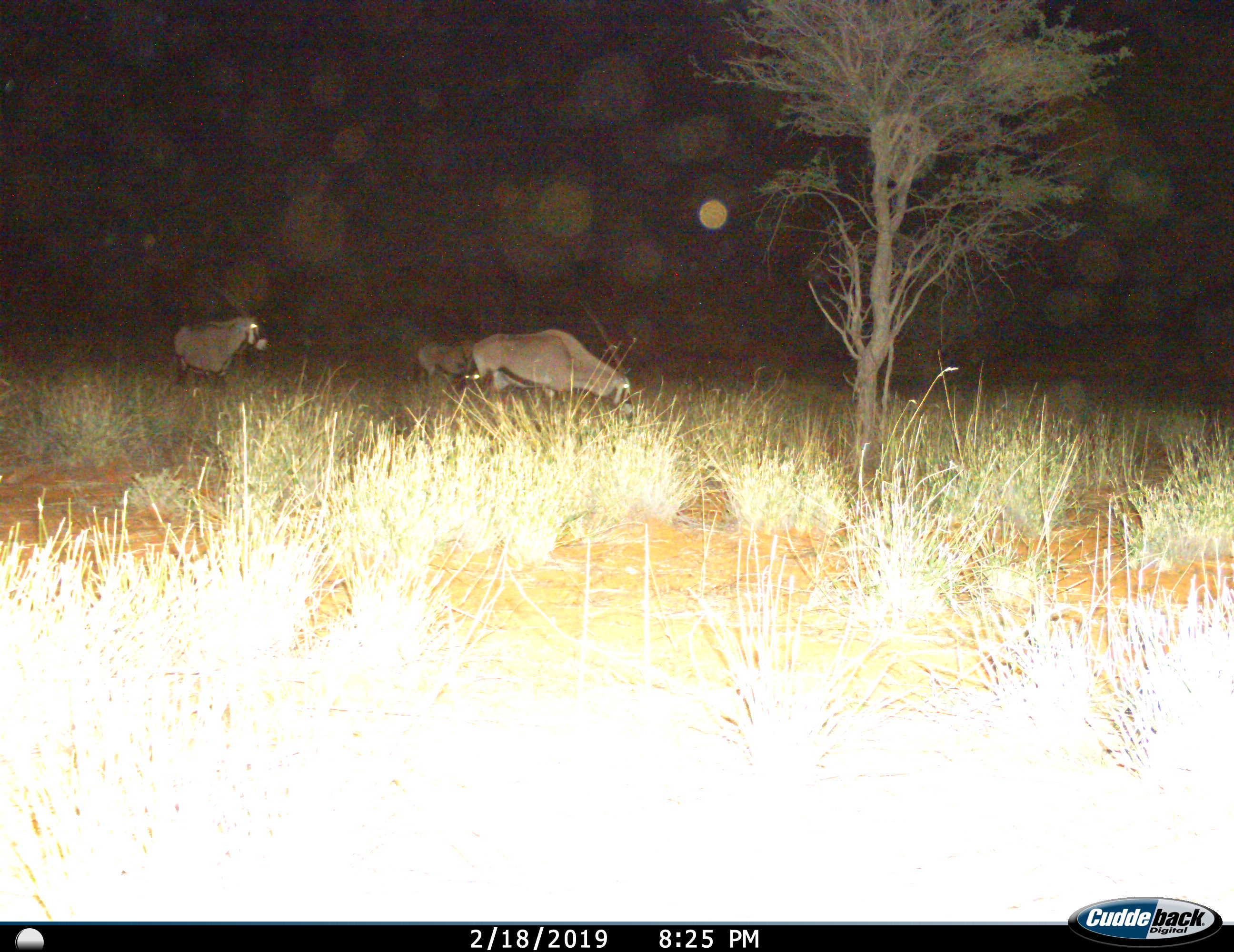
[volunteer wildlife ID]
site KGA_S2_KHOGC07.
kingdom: Animalia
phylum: Chordata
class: Mammalia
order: Artiodactyla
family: Bovidae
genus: Oryx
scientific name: Oryx gazella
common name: gemsbok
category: oryx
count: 3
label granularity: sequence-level